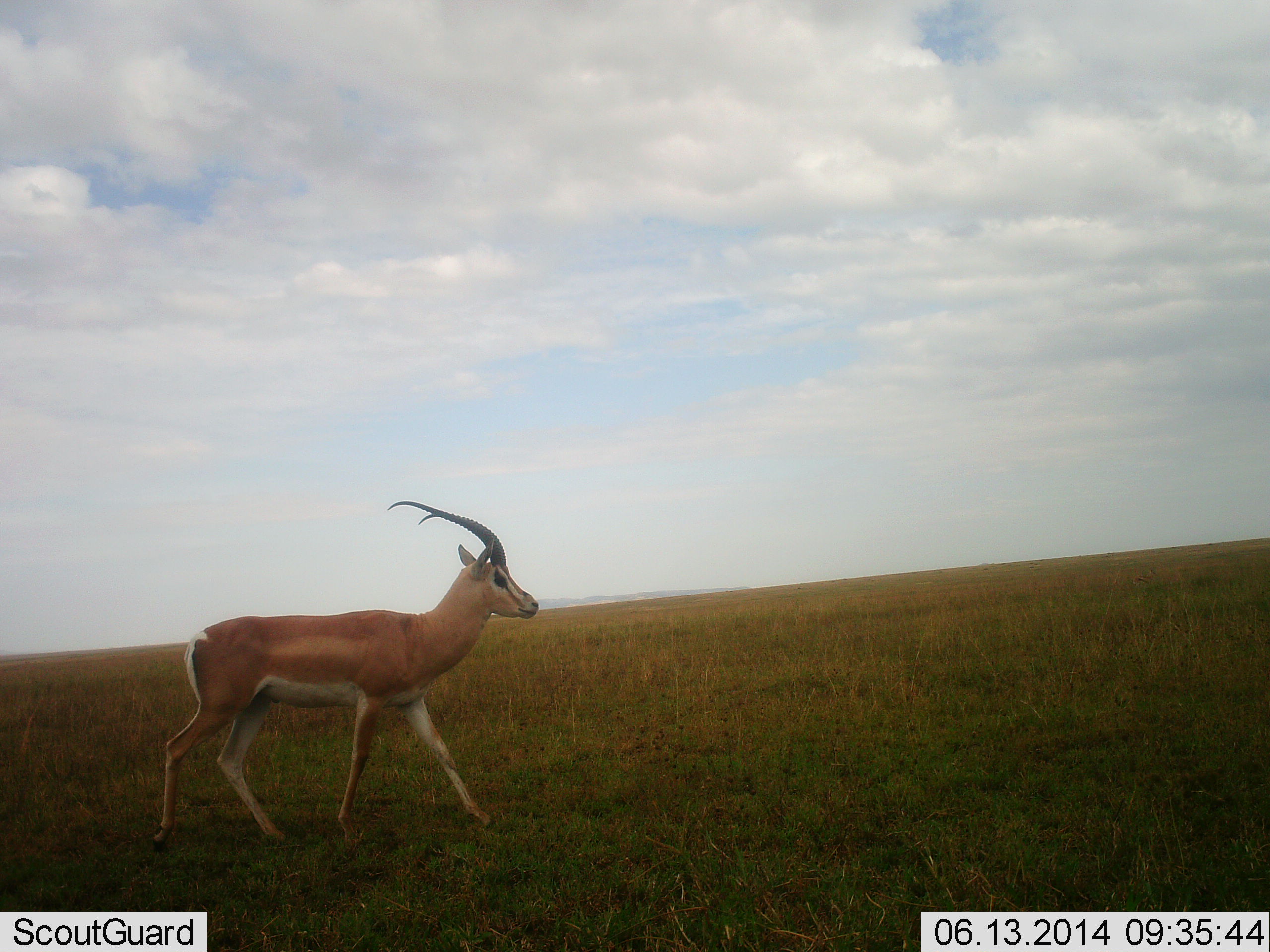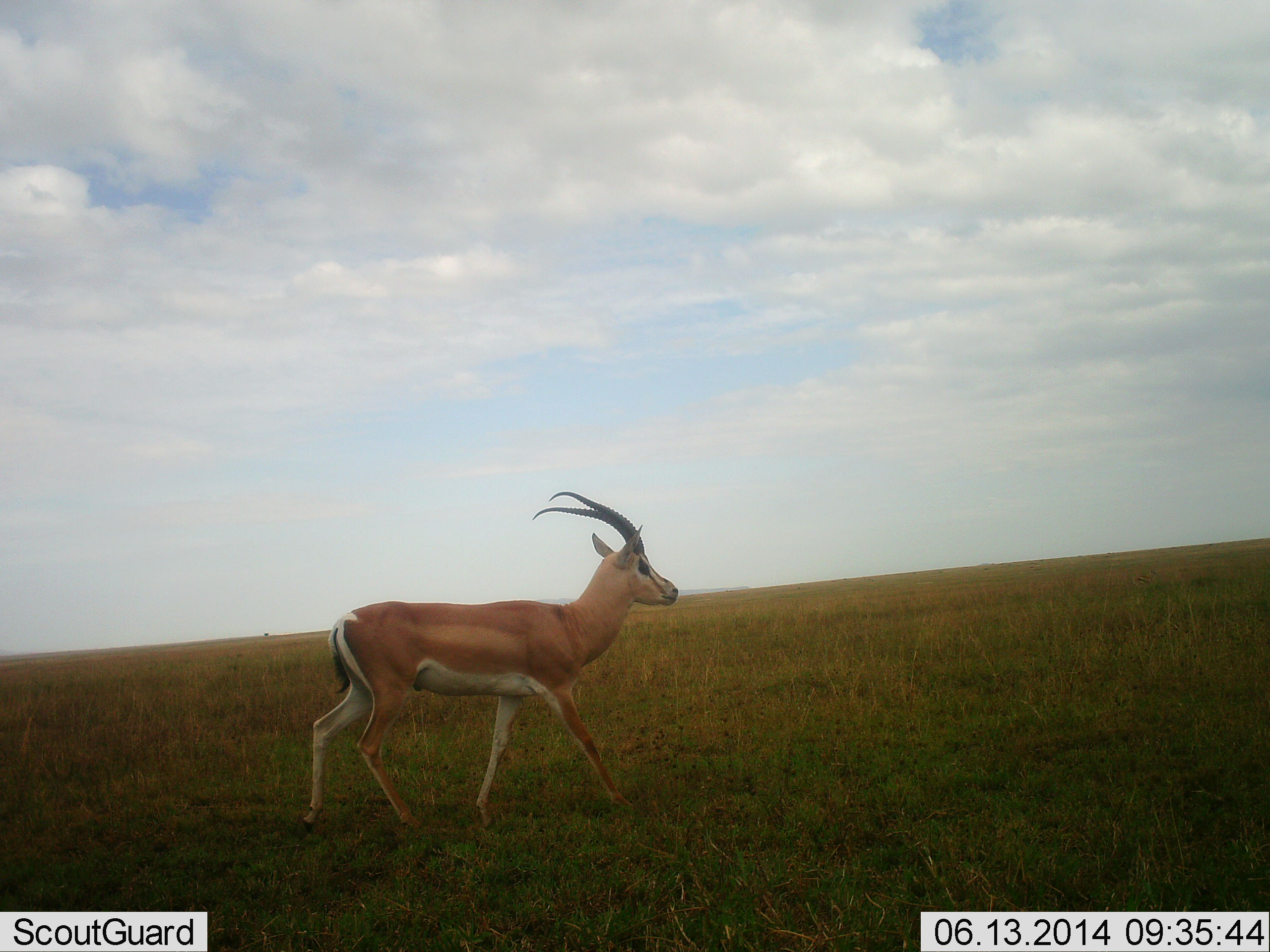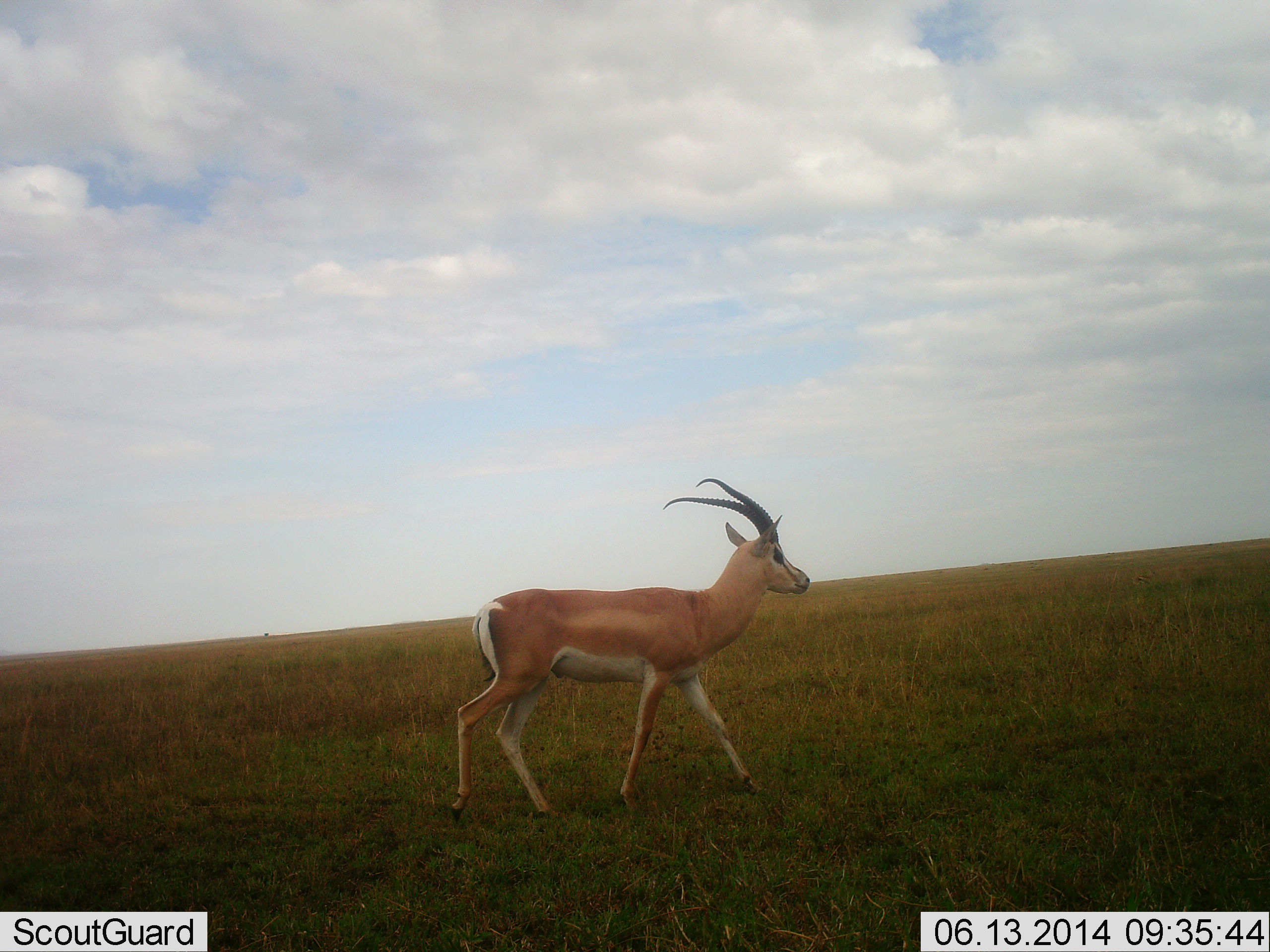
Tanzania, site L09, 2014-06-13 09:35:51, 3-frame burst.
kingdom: Animalia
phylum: Chordata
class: Mammalia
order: Artiodactyla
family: Bovidae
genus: Nanger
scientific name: Nanger granti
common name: grant's gazelle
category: gazellegrants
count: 1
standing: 0%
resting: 0%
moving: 100%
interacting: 0%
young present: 0%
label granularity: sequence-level